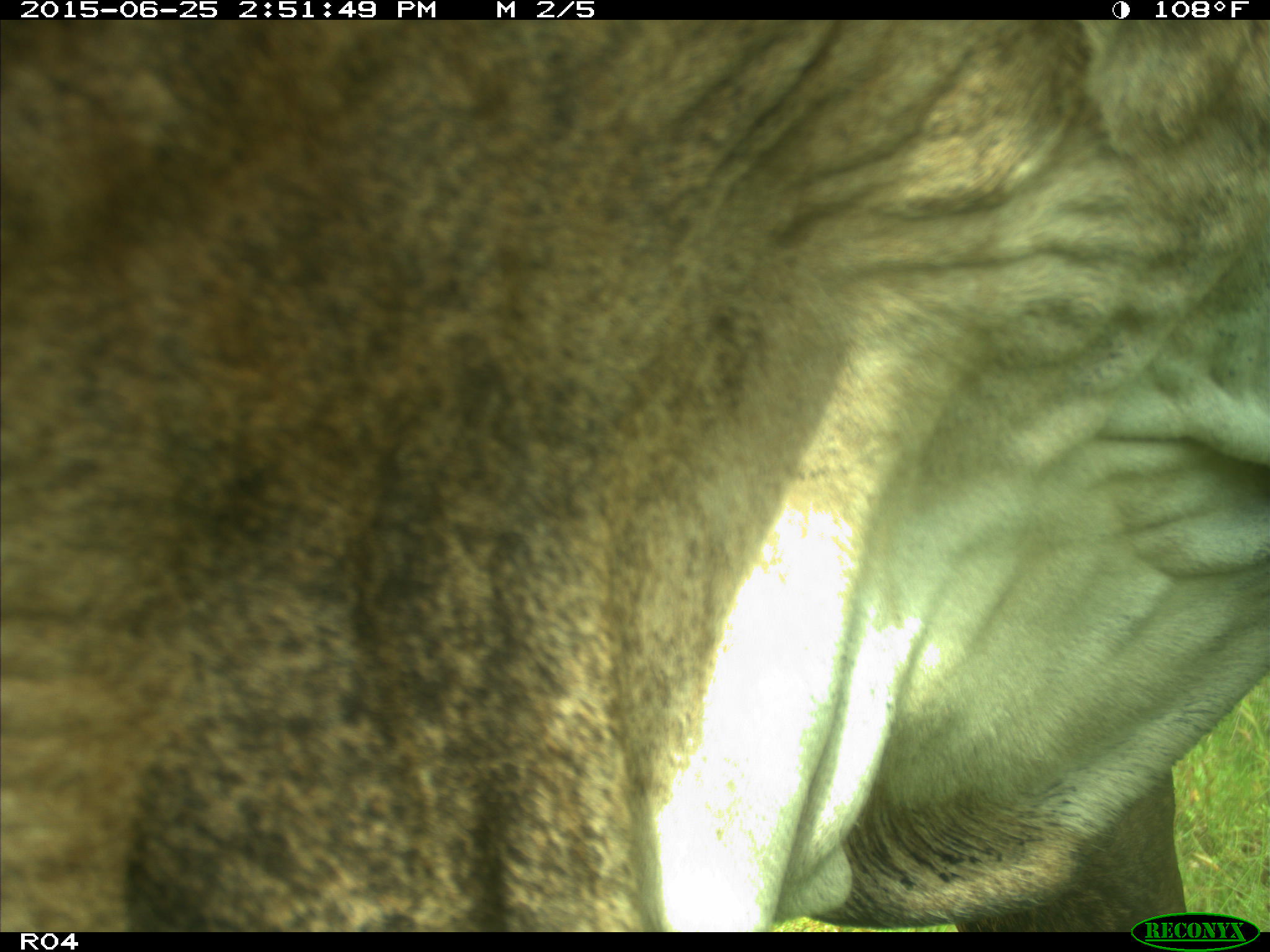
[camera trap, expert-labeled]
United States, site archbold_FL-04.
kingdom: Animalia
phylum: Chordata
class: Mammalia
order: Artiodactyla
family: Bovidae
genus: Bos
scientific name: Bos taurus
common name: domestic cow